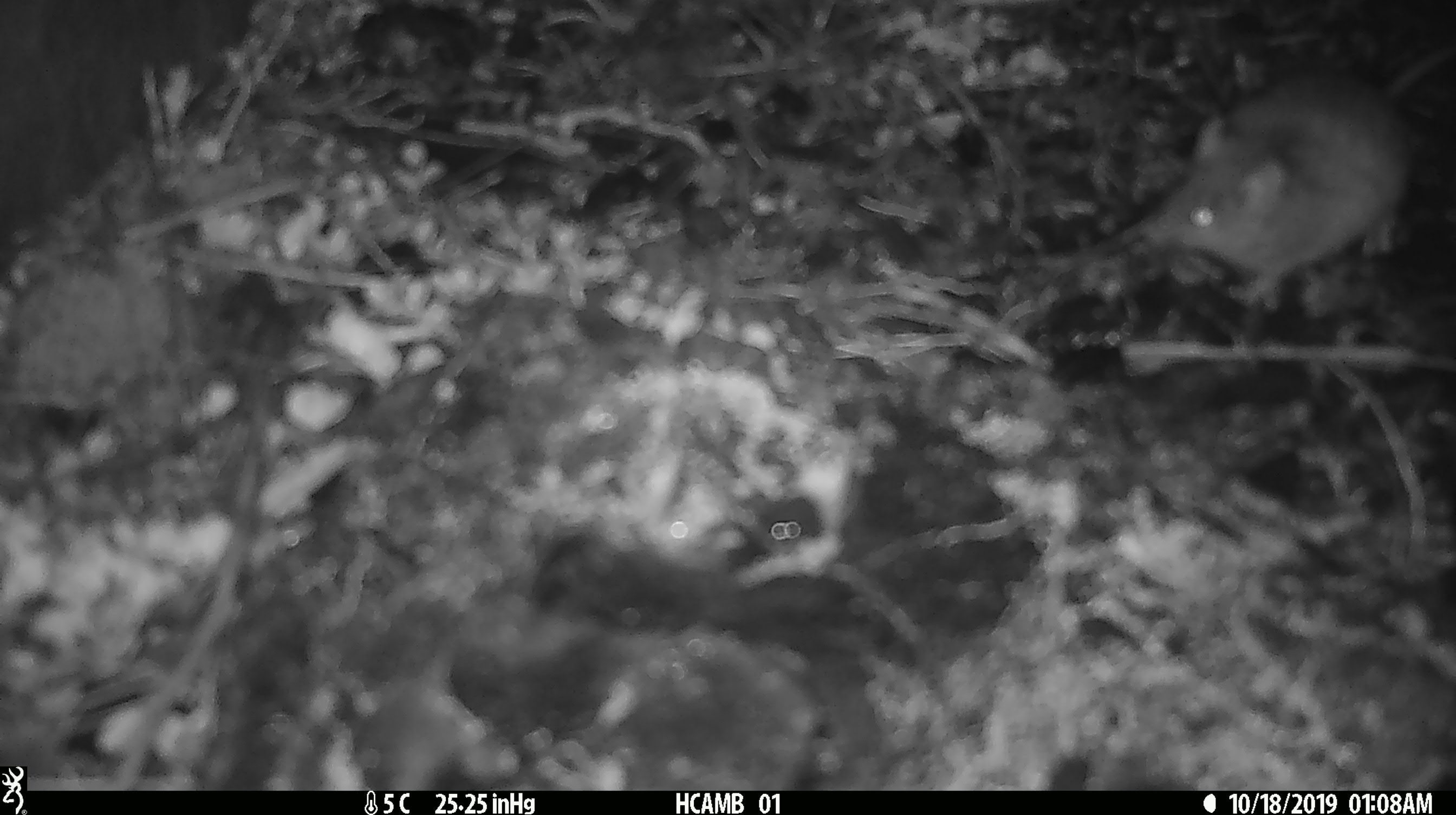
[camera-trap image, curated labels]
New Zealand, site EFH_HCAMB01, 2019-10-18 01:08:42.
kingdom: Animalia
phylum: Chordata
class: Mammalia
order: Rodentia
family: Muridae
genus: Mus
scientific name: Mus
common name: mouse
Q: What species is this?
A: Mouse (Mus).